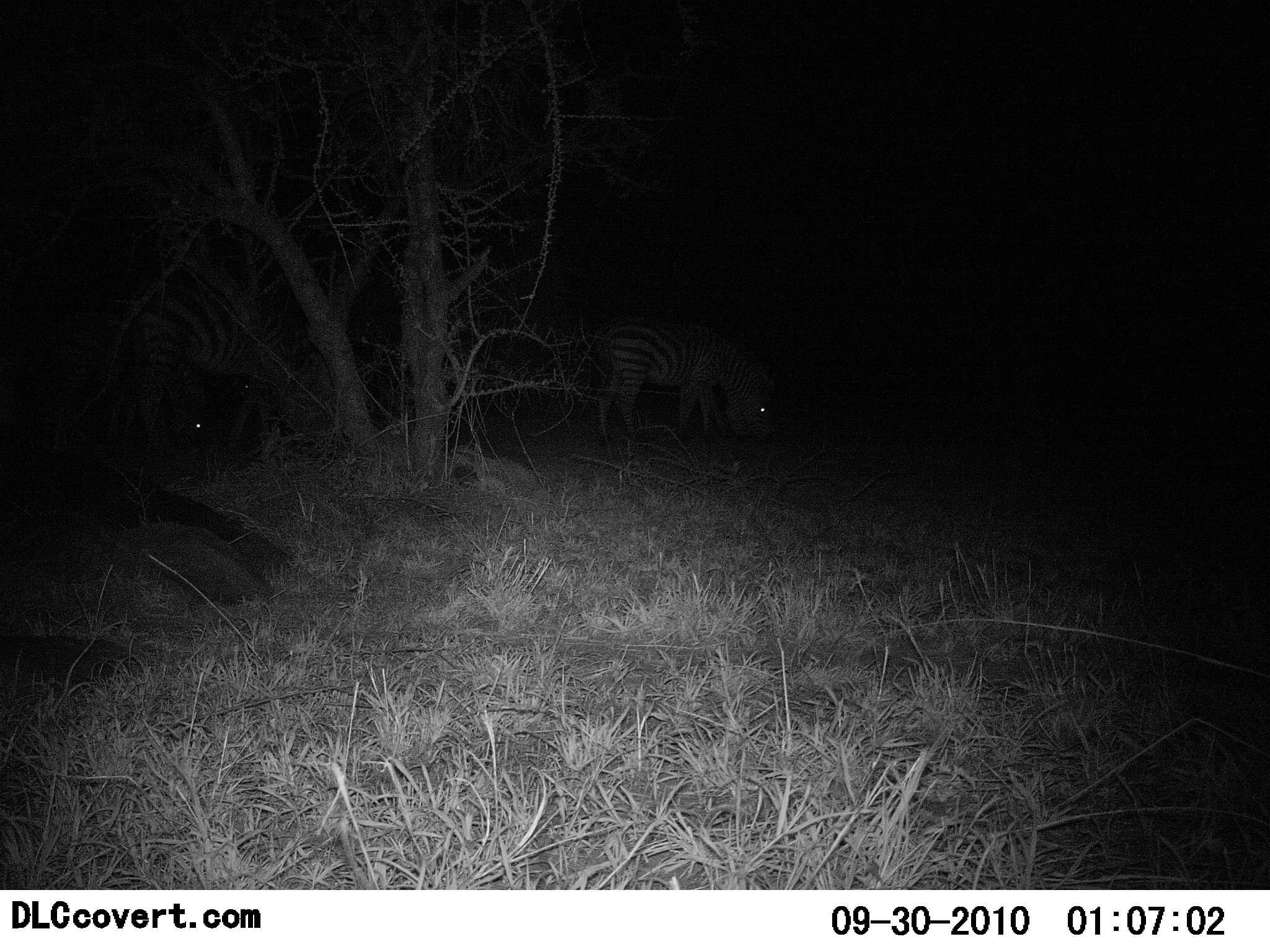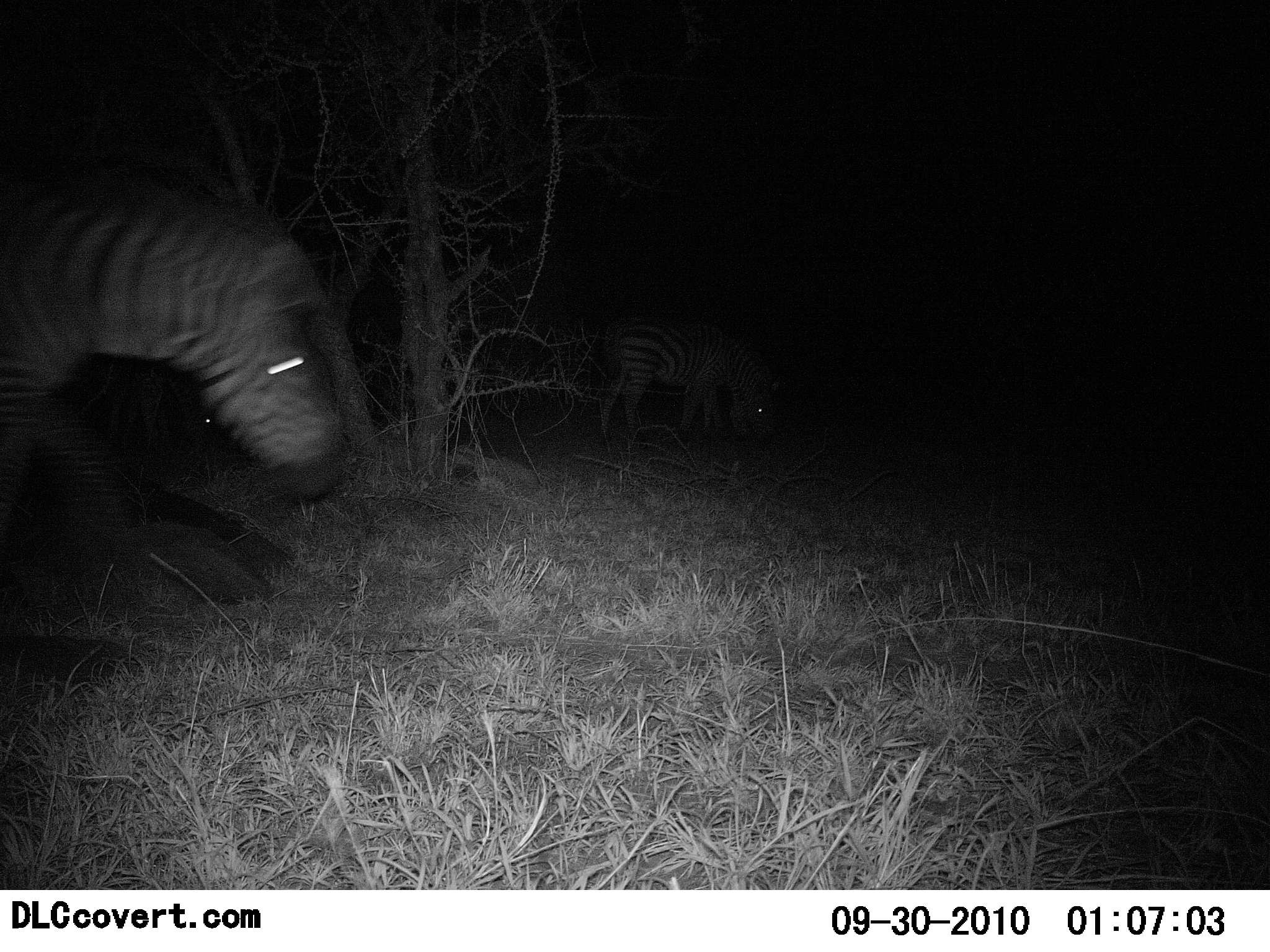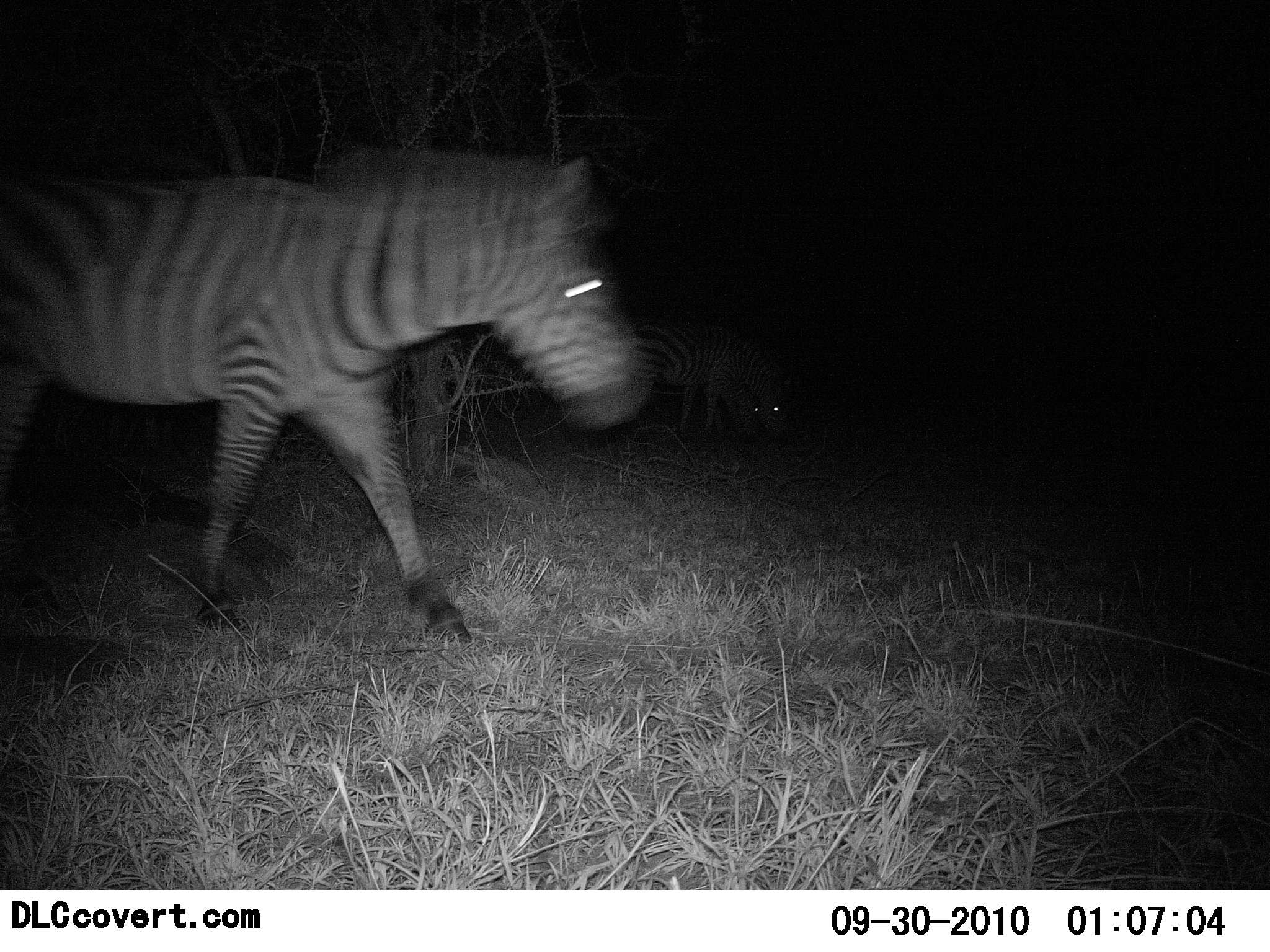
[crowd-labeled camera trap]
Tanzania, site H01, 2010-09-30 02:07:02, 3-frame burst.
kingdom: Animalia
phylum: Chordata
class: Mammalia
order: Perissodactyla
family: Equidae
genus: Equus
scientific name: Equus quagga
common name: plains zebra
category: zebra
Zebra (plains zebra) (Equus quagga), count 2. Behavior (volunteer vote fractions): standing 9%, resting 0%, moving 91%, interacting 9%. Young present (vote fraction): 0%. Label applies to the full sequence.